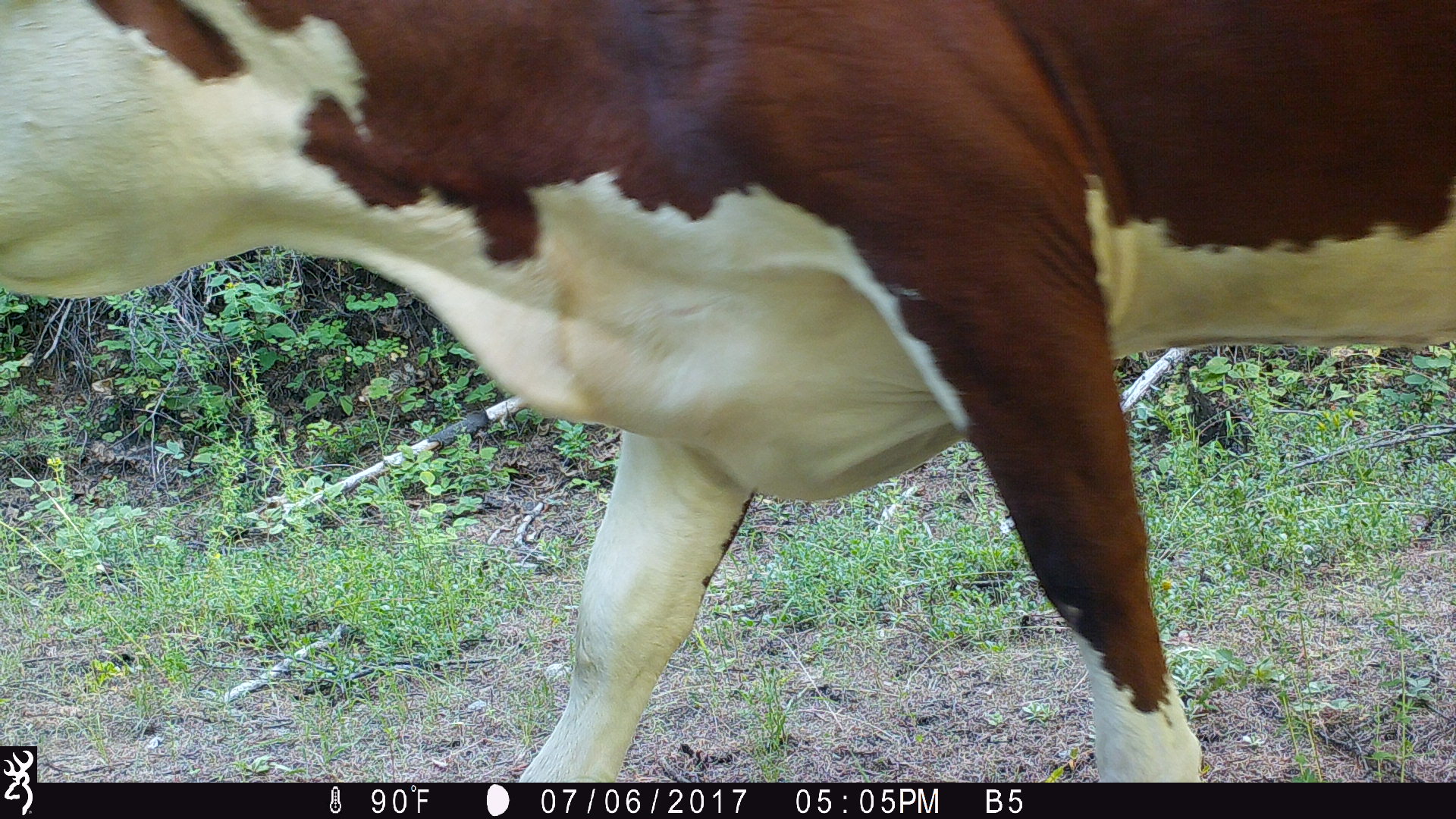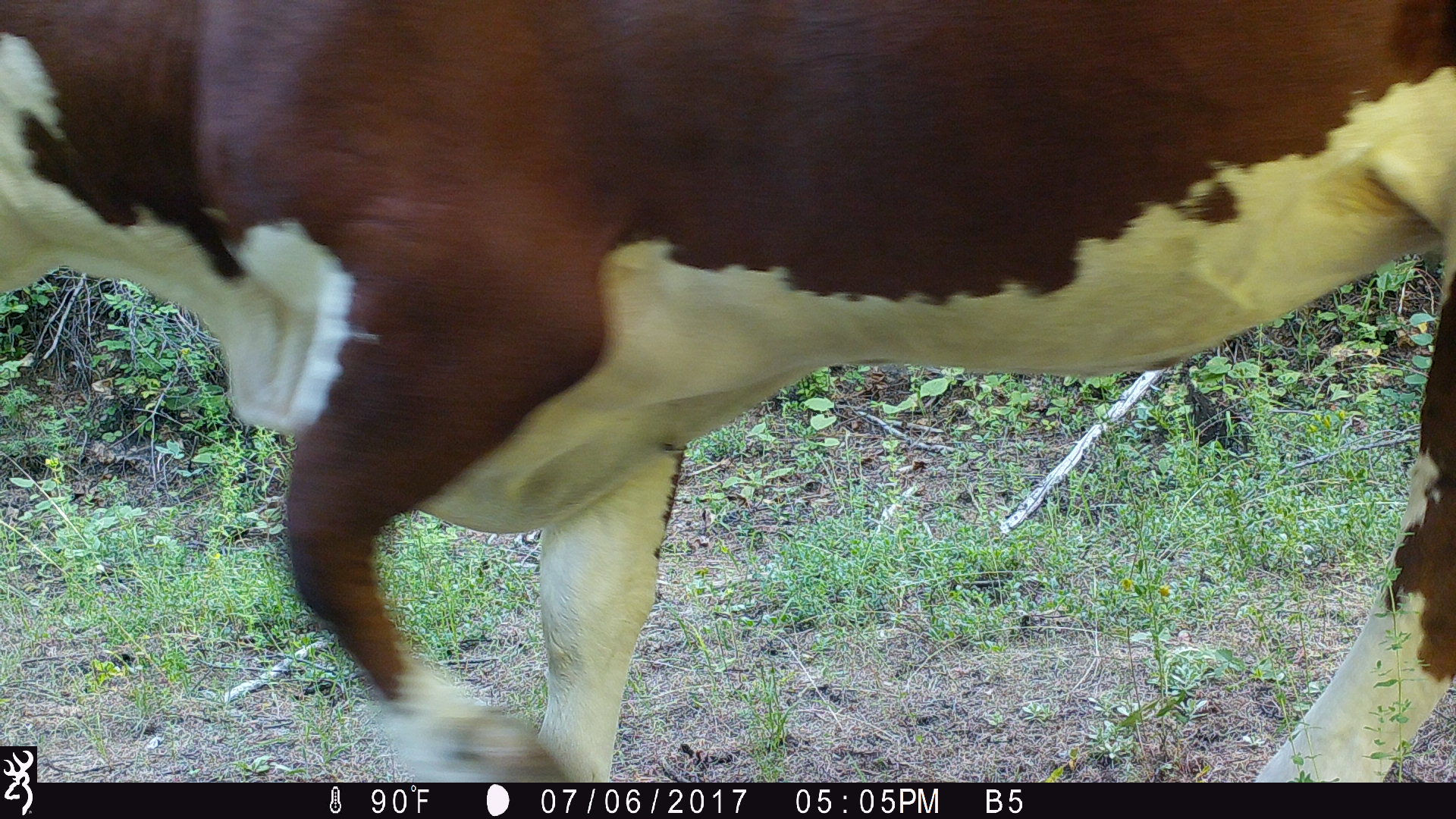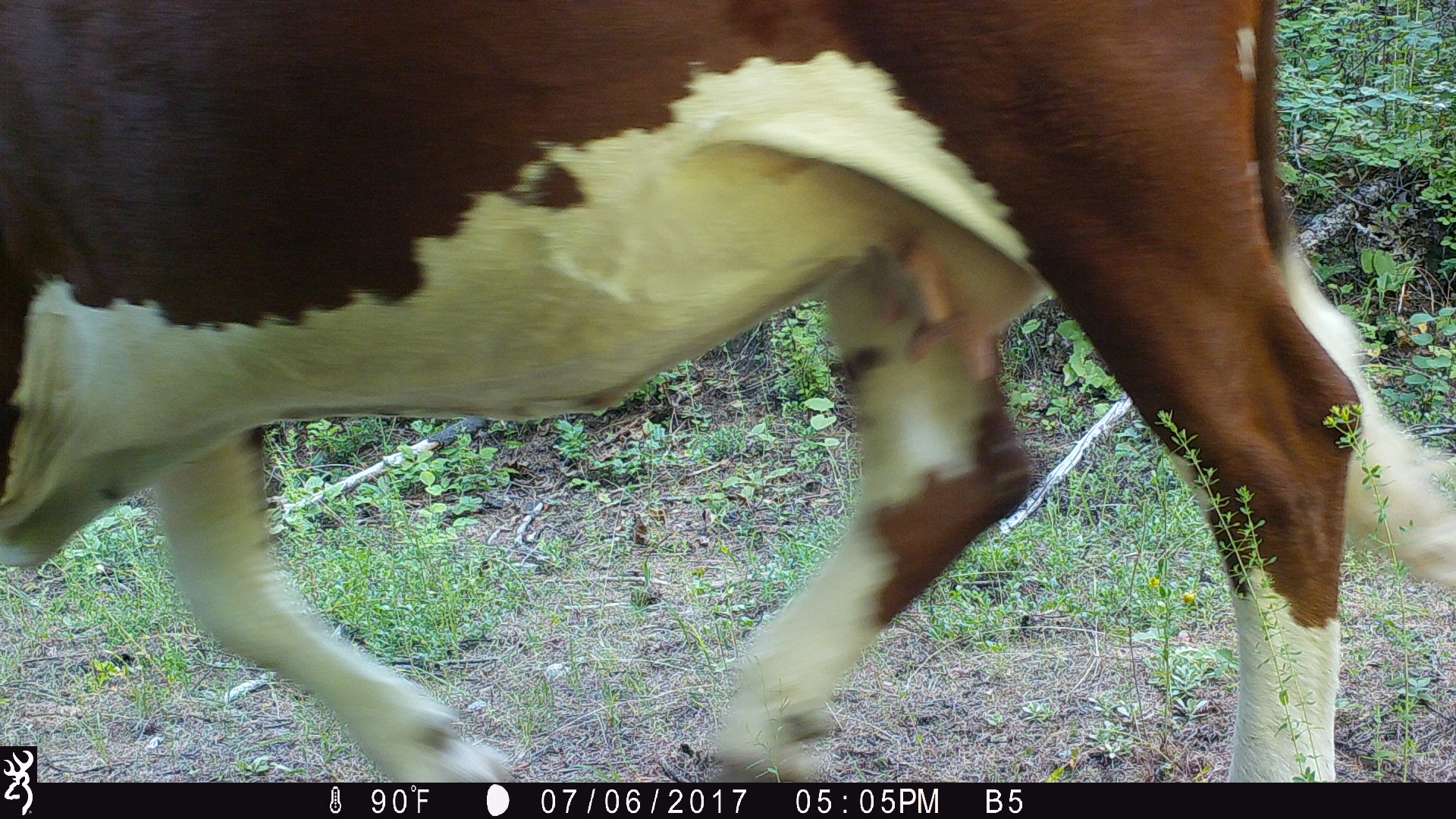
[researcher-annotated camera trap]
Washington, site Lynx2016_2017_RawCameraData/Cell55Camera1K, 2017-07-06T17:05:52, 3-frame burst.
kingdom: Animalia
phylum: Chordata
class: Mammalia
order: Artiodactyla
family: Bovidae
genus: Bos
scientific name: Bos taurus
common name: domestic cattle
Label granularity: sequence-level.